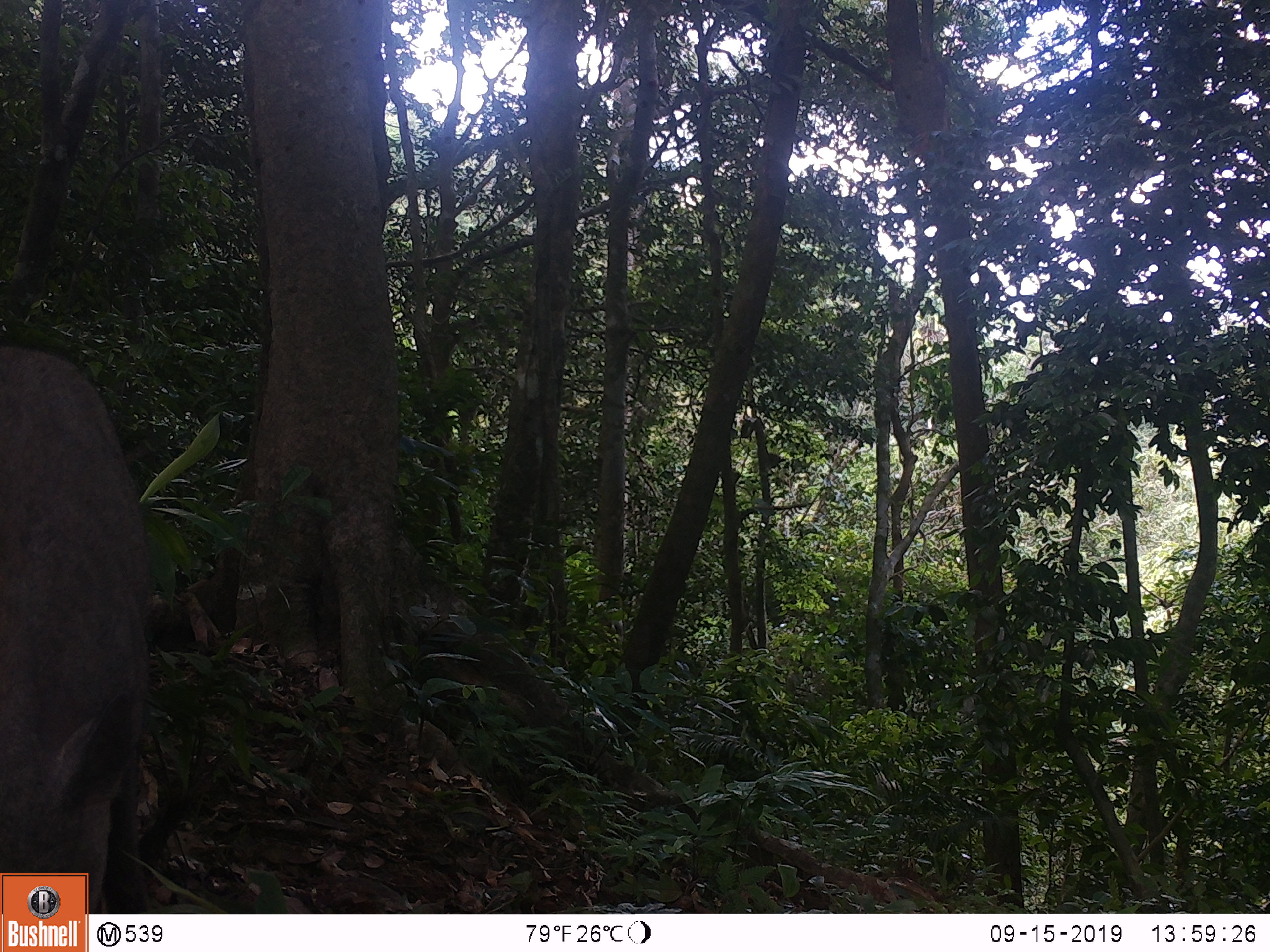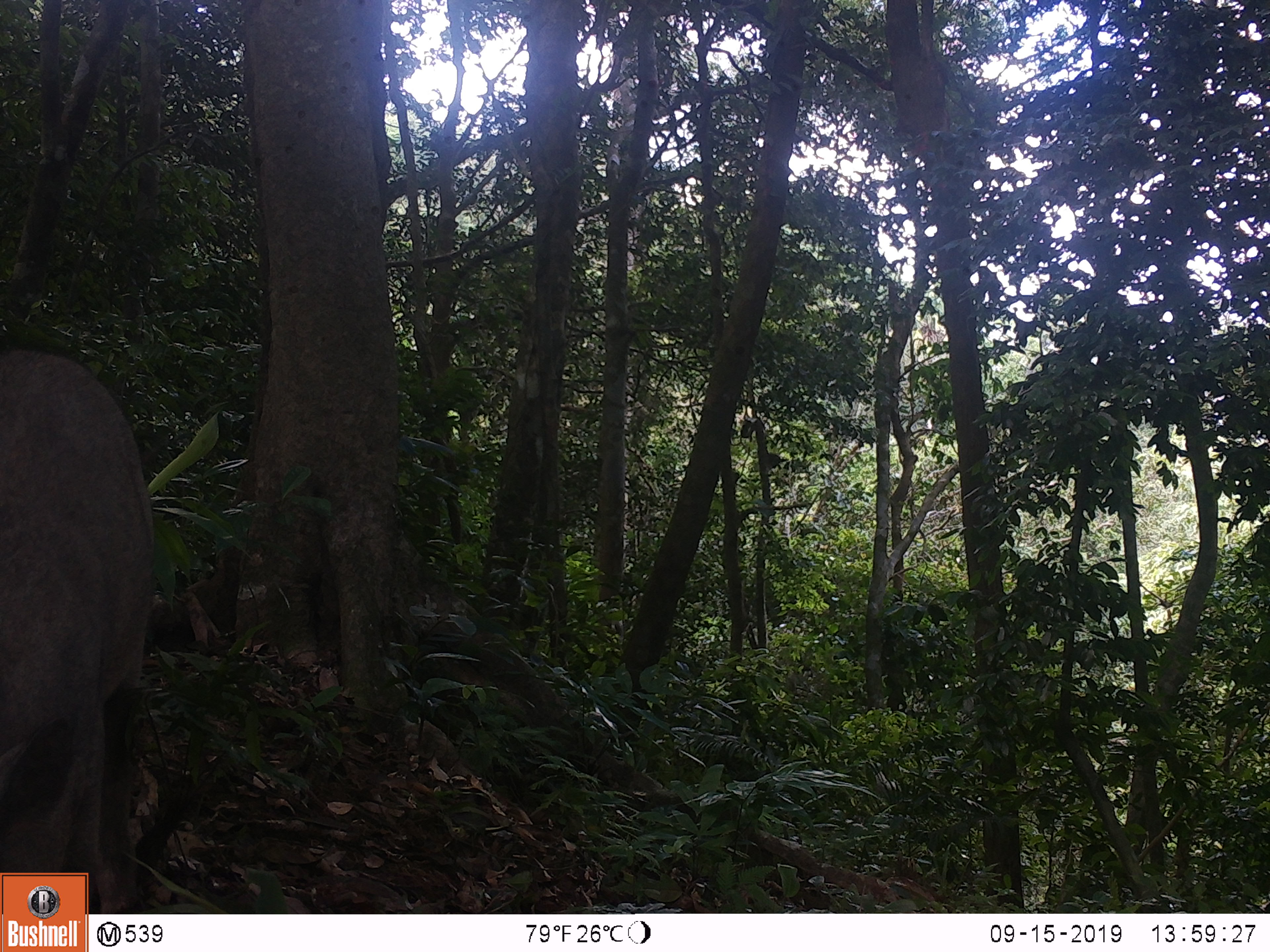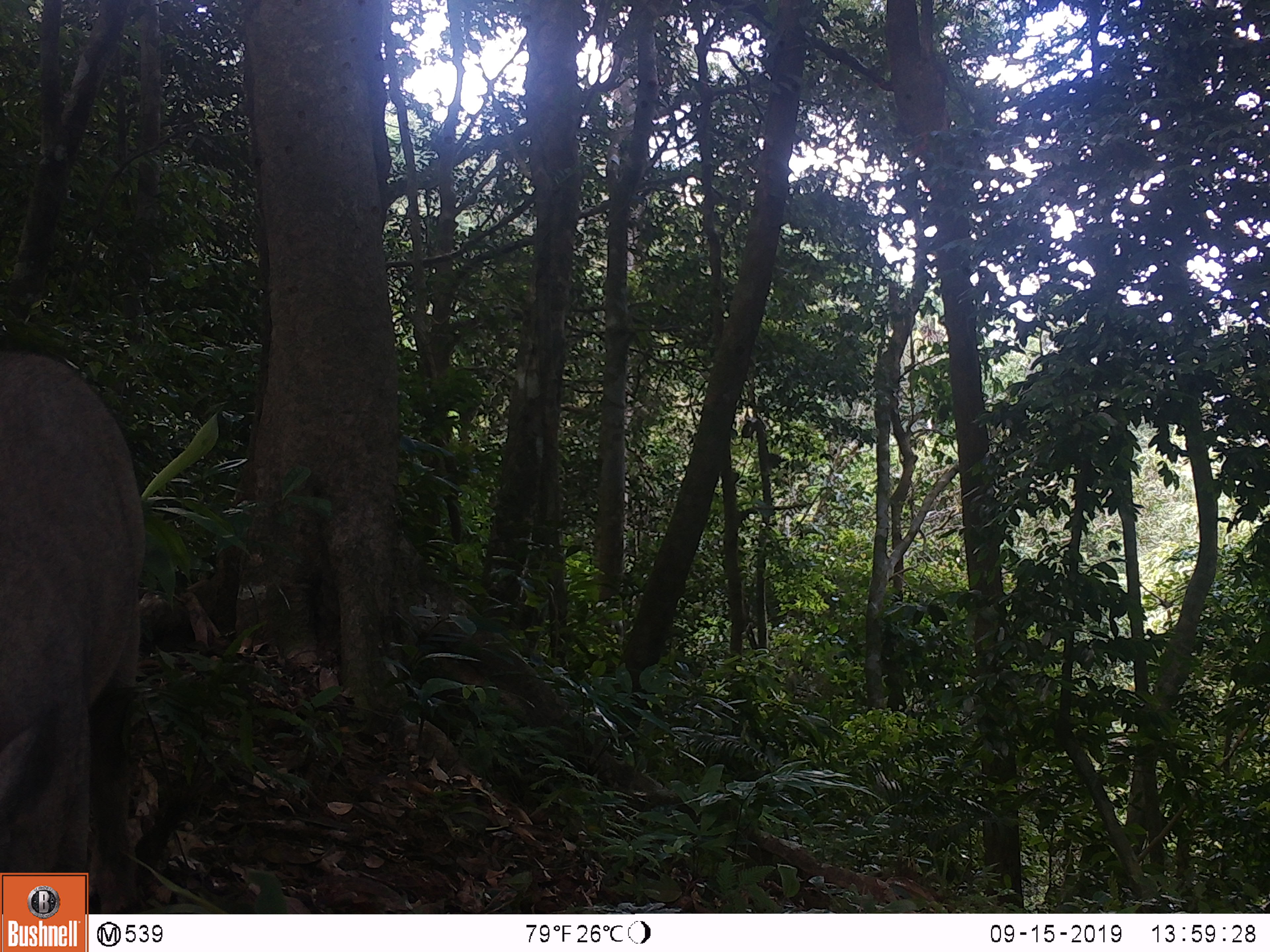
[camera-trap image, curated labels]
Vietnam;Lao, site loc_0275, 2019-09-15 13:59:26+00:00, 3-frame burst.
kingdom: Animalia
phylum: Chordata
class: Mammalia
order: Artiodactyla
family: Suidae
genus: Sus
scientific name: Sus scrofa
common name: eurasian wild pig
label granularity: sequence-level